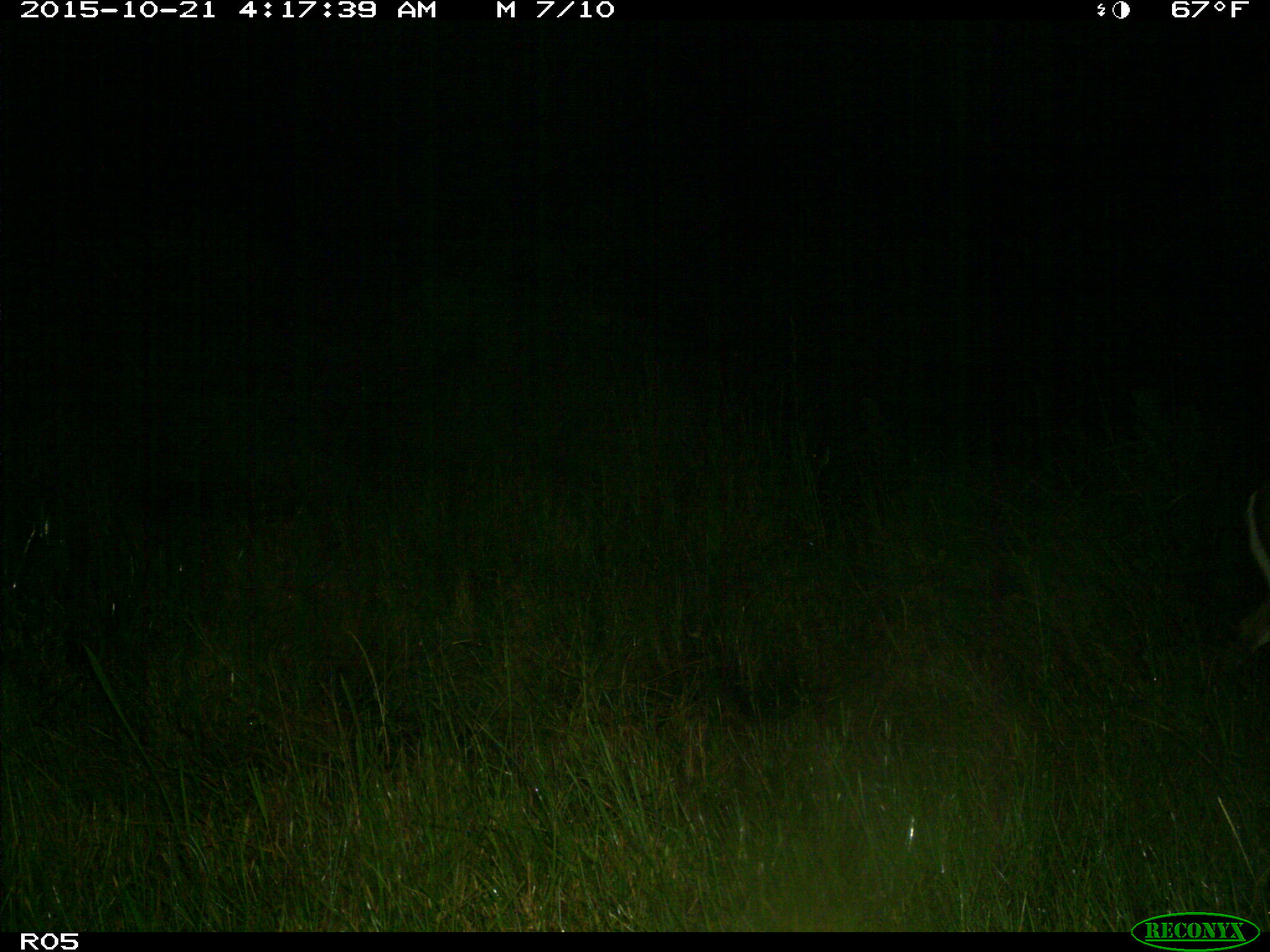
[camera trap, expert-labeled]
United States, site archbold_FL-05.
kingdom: Animalia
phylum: Chordata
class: Mammalia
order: Artiodactyla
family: Cervidae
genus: Odocoileus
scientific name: Odocoileus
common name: deer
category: unidentified deer